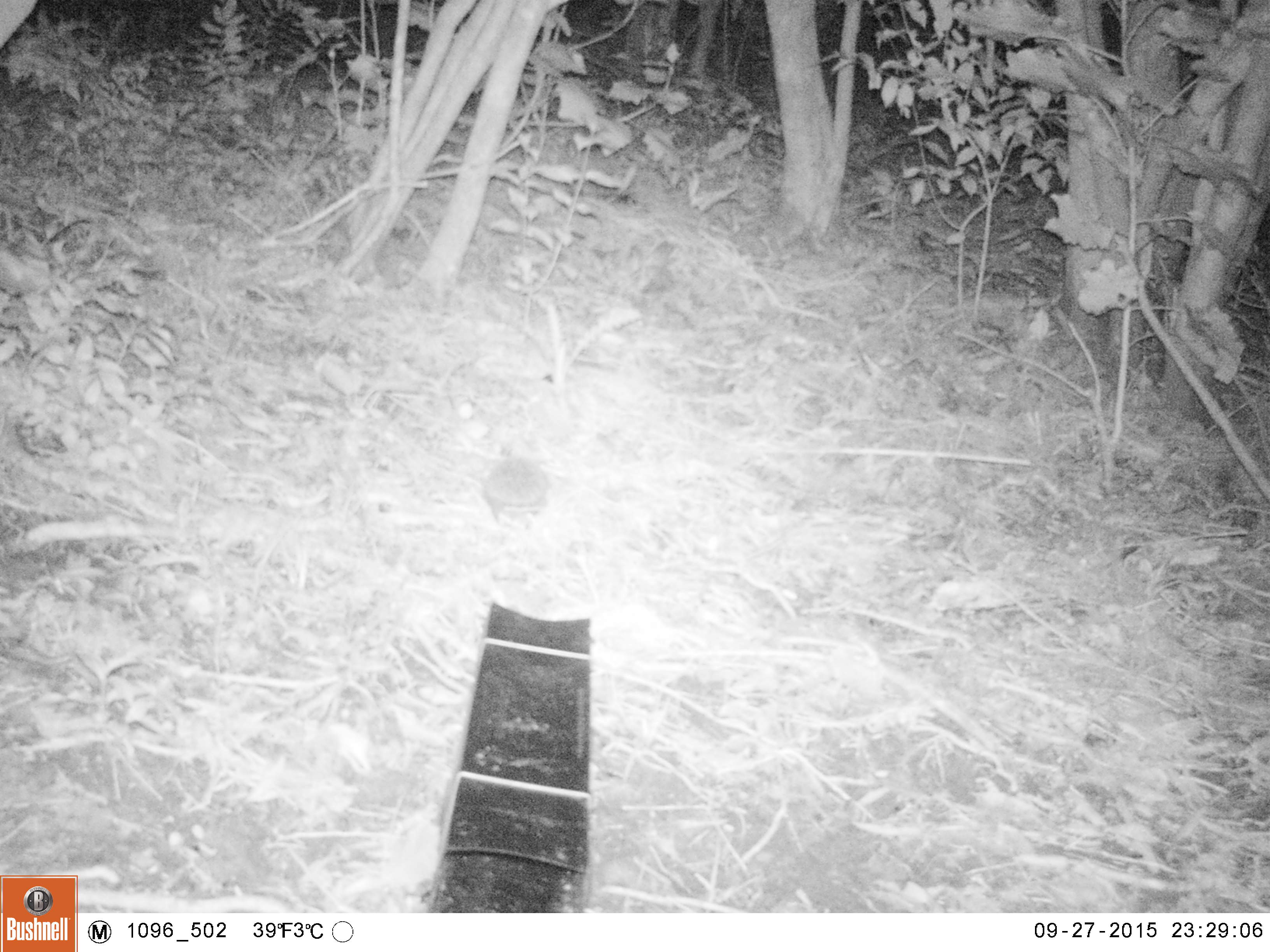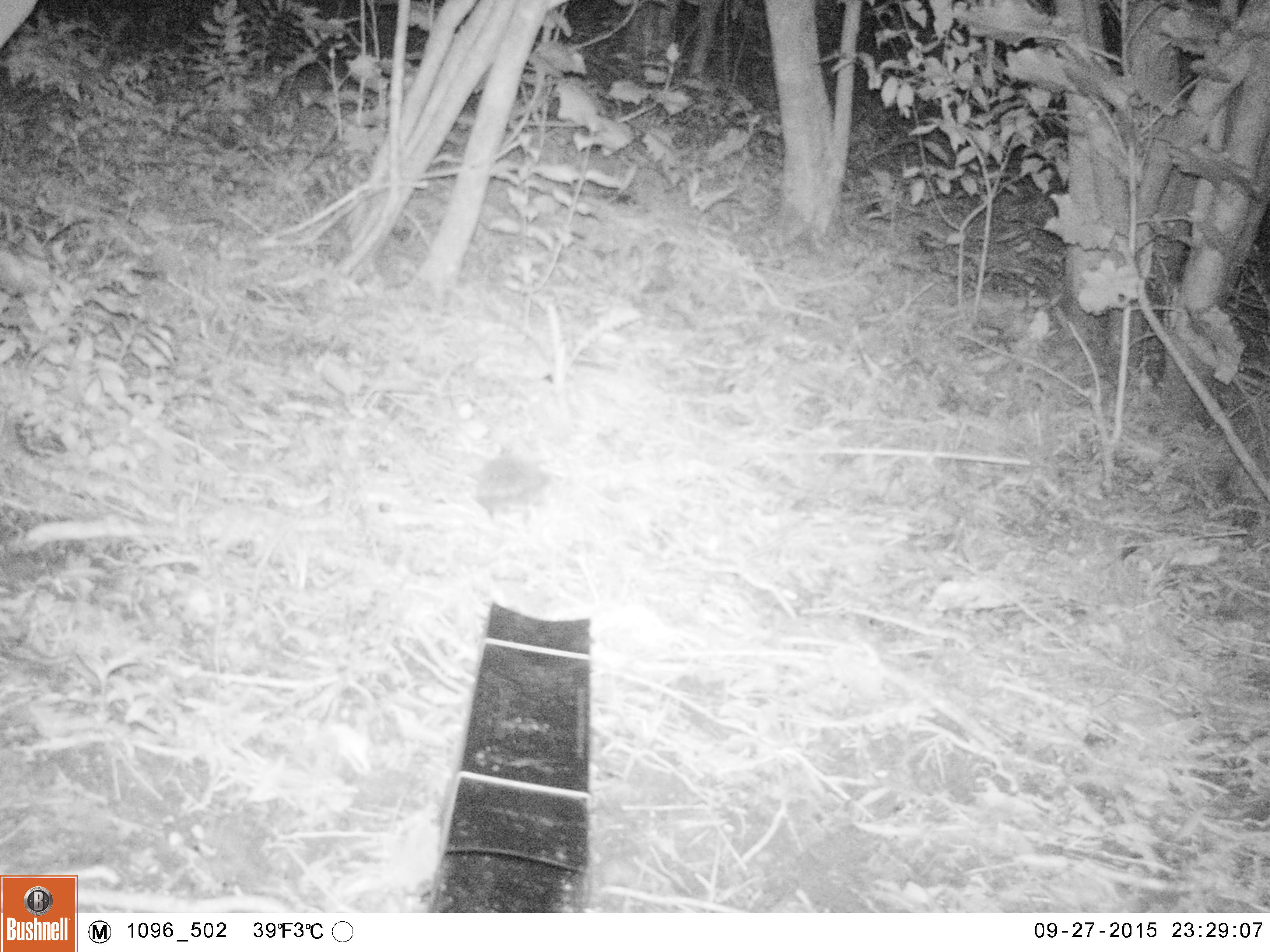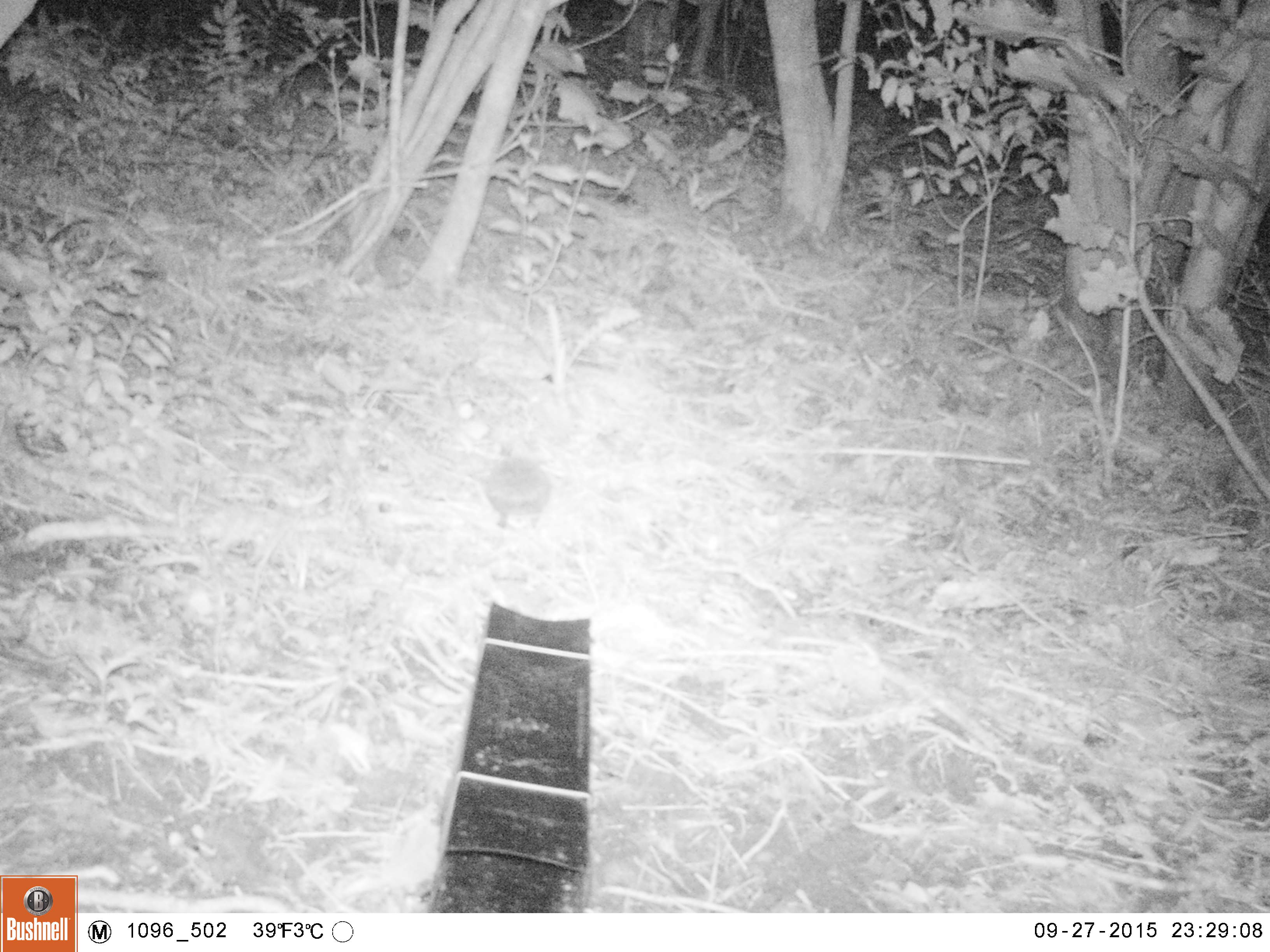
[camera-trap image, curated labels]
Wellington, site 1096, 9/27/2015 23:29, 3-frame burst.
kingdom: Animalia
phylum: Chordata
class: Mammalia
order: Eulipotyphla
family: Erinaceidae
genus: Erinaceus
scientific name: Erinaceus europaeus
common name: hedgehog